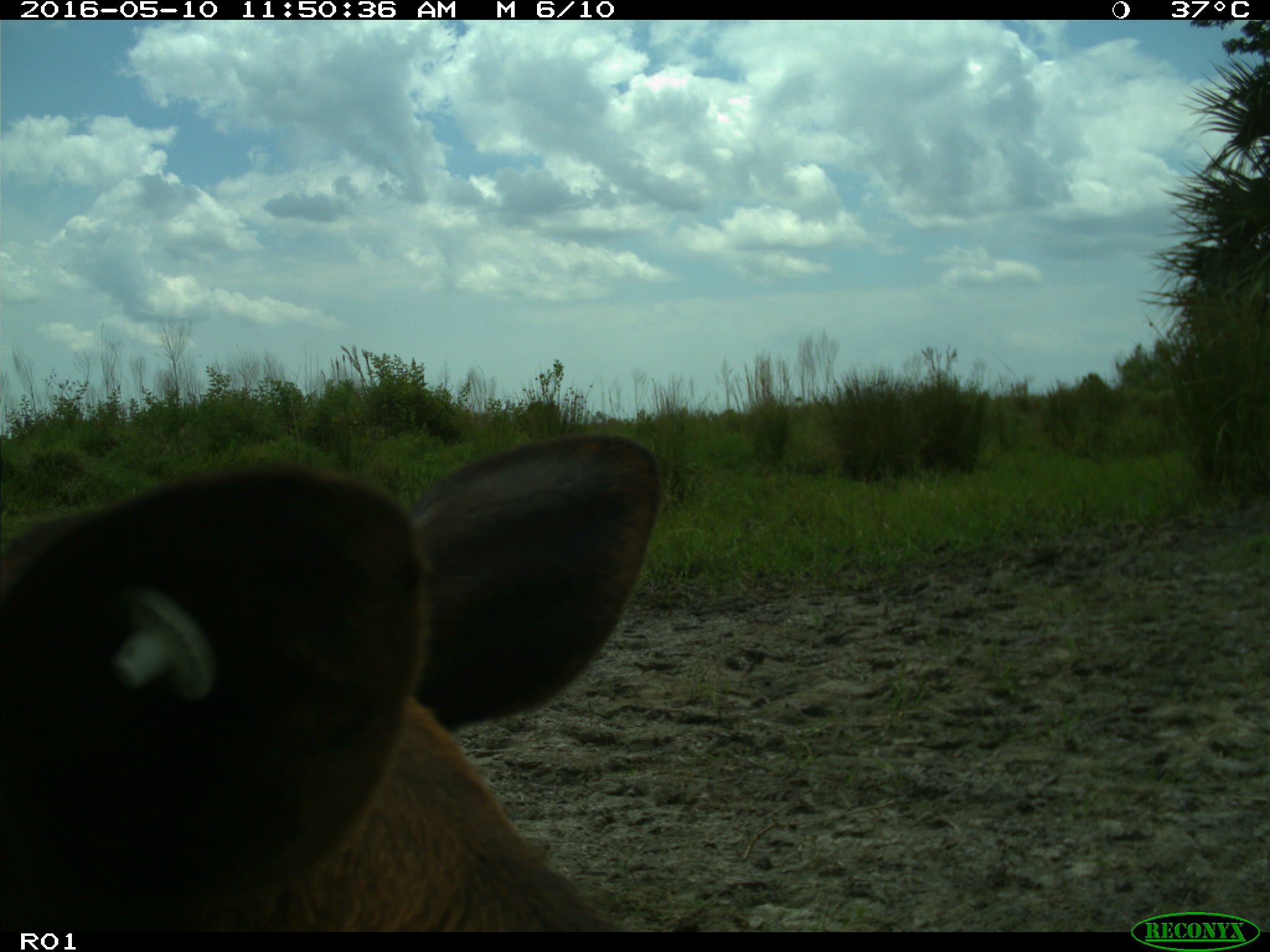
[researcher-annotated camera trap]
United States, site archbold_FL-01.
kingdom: Animalia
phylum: Chordata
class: Mammalia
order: Artiodactyla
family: Suidae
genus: Sus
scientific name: Sus scrofa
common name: wild boar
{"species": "Sus scrofa (wild boar)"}